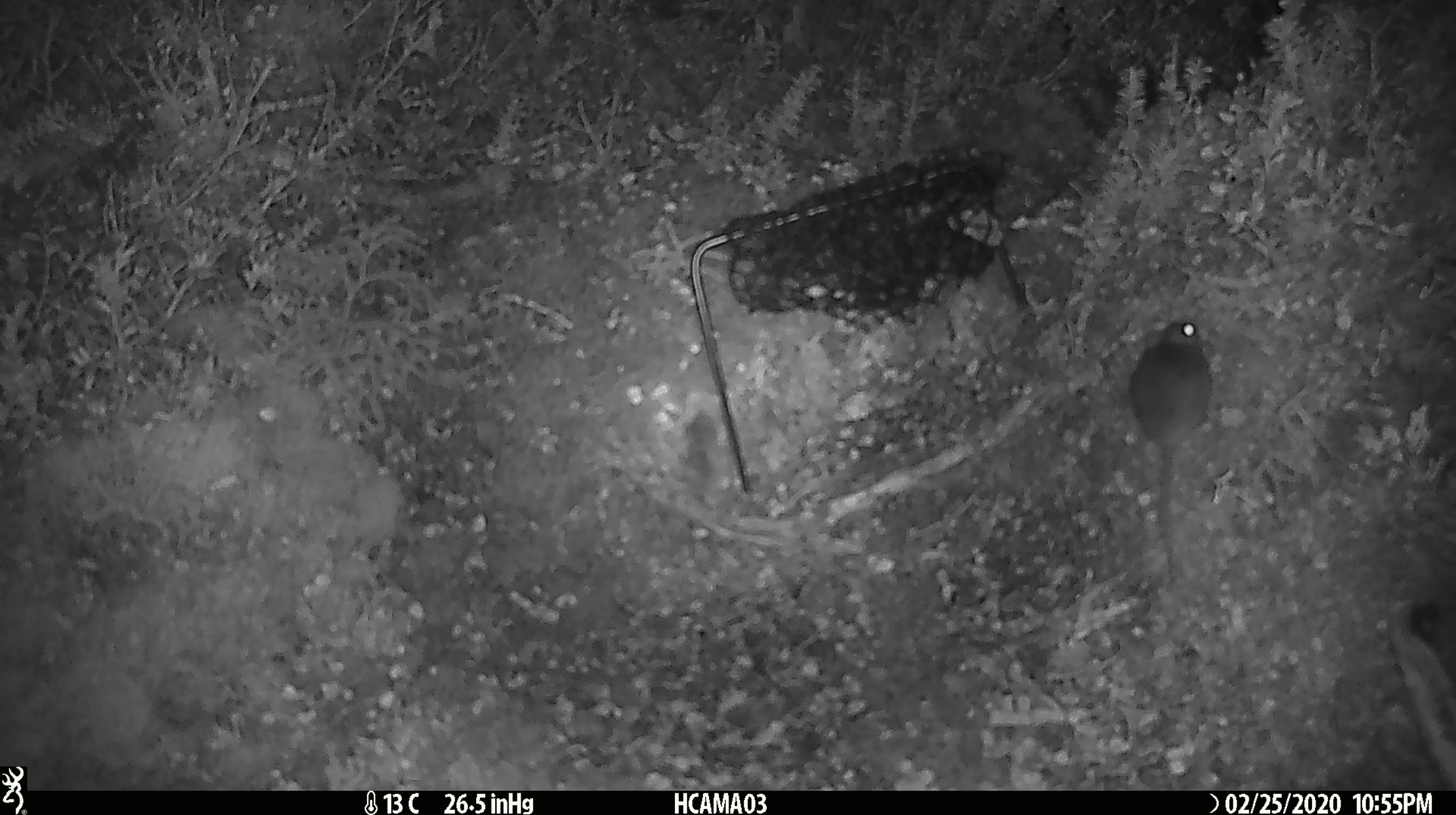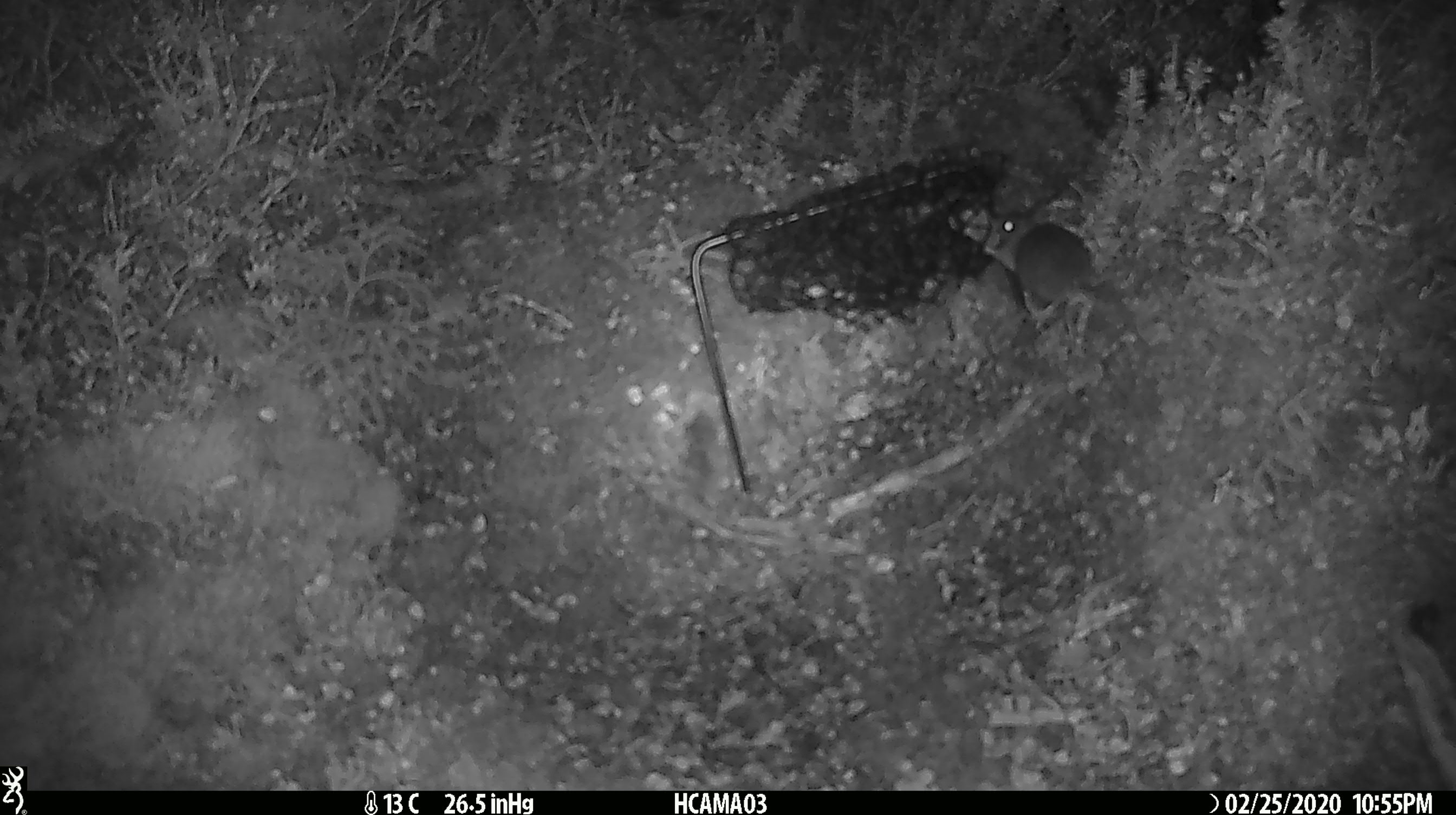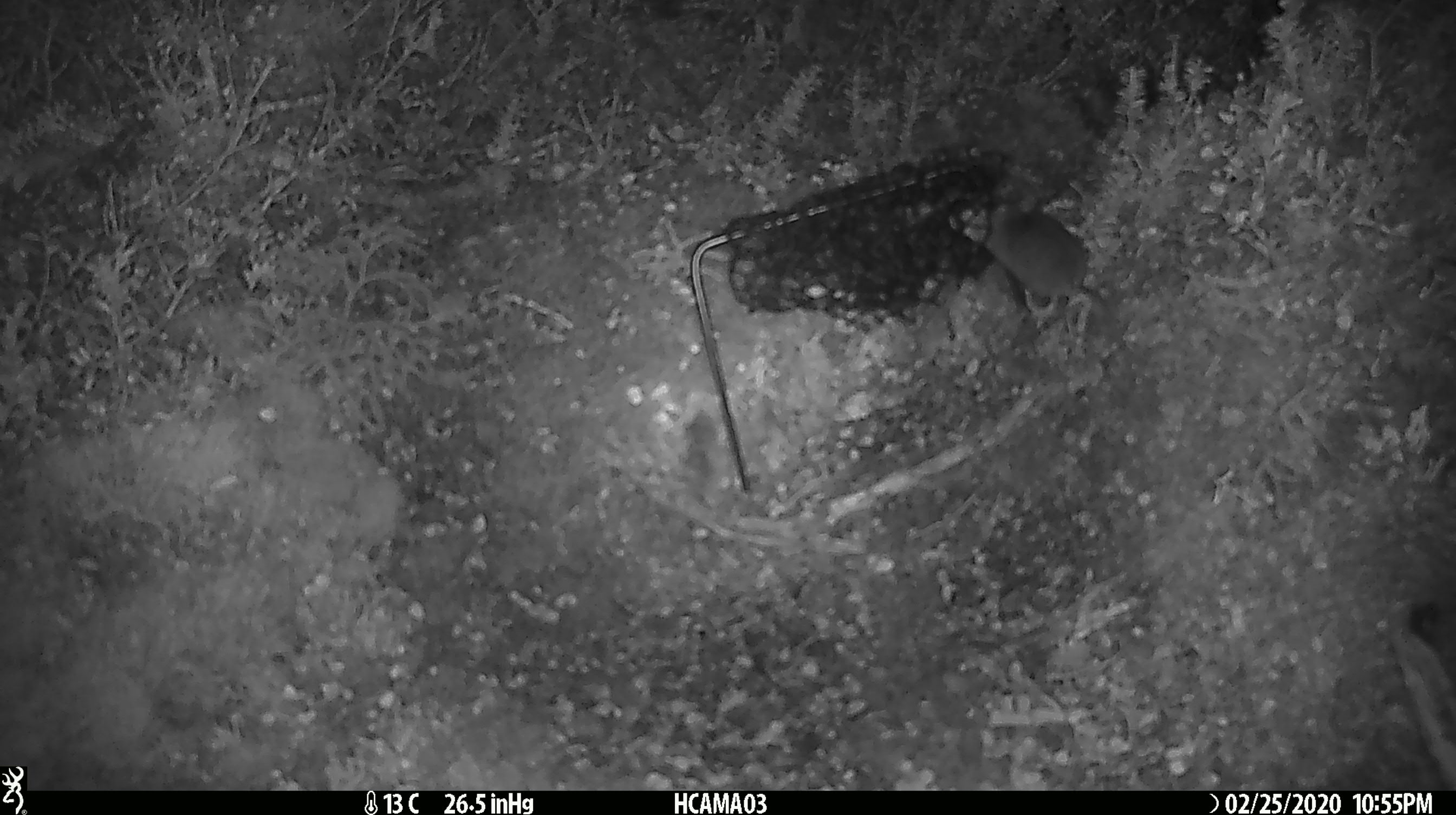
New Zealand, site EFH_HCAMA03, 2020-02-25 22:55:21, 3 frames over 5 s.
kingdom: Animalia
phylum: Chordata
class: Mammalia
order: Rodentia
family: Muridae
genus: Mus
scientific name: Mus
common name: mouse